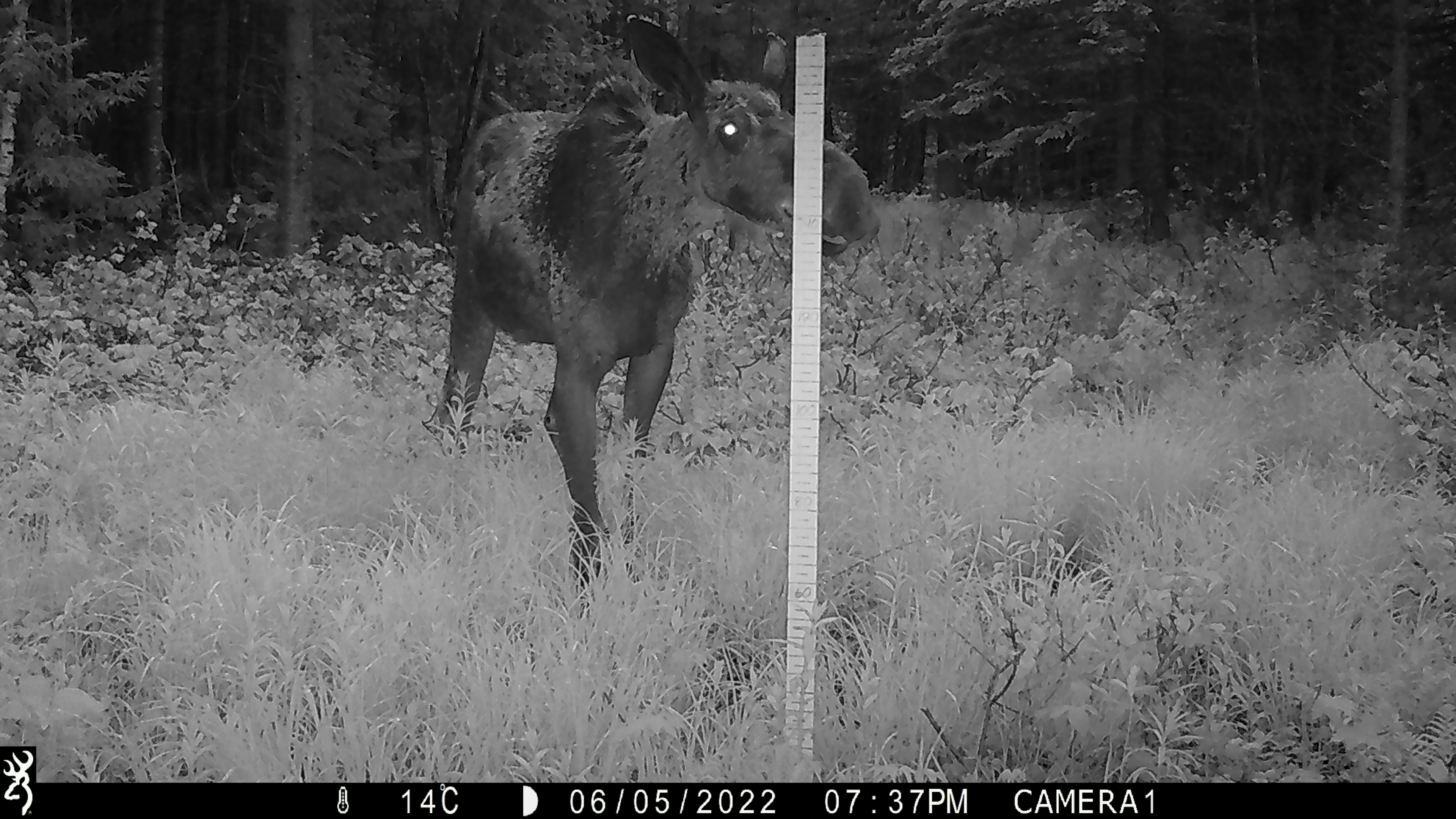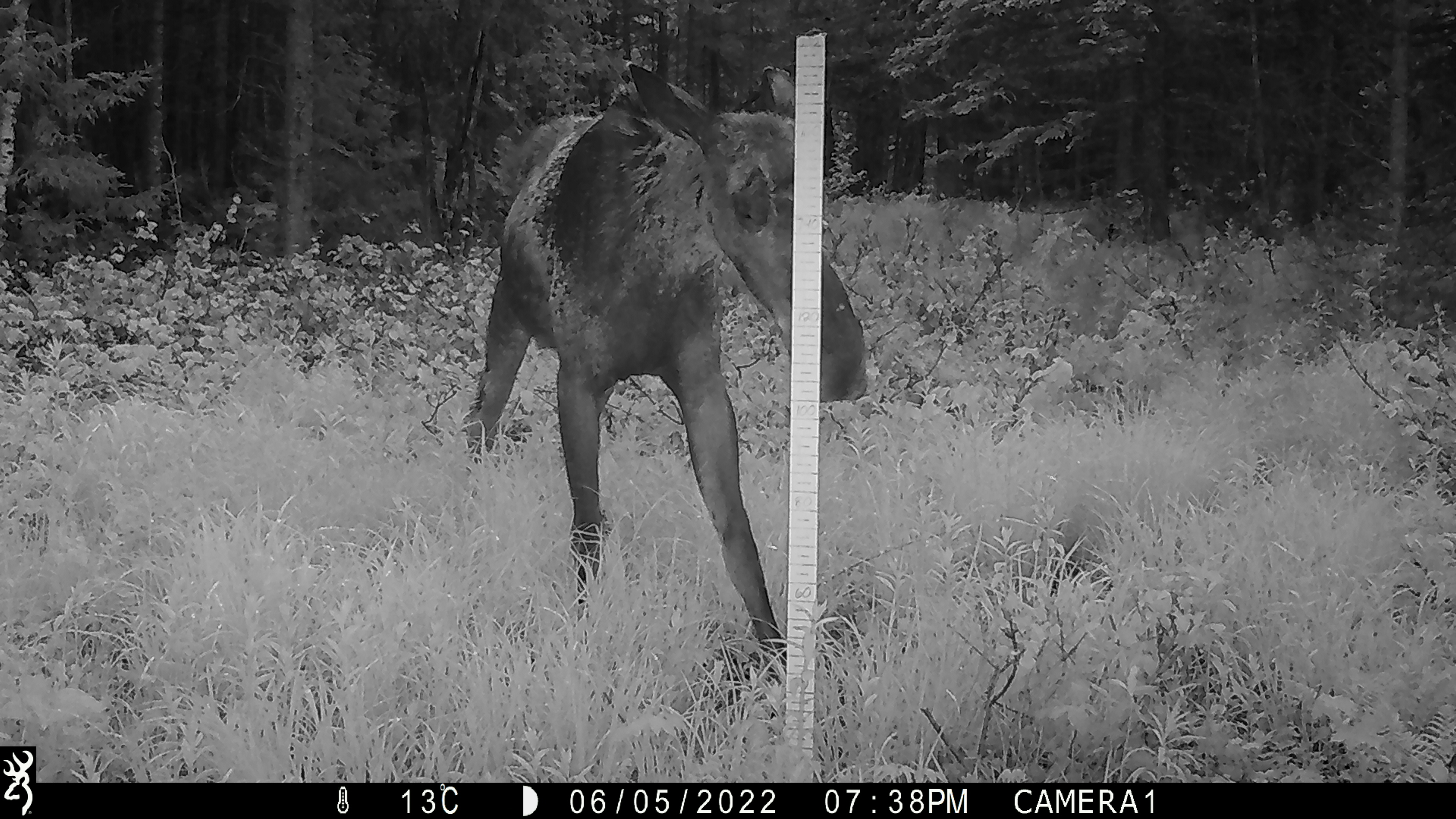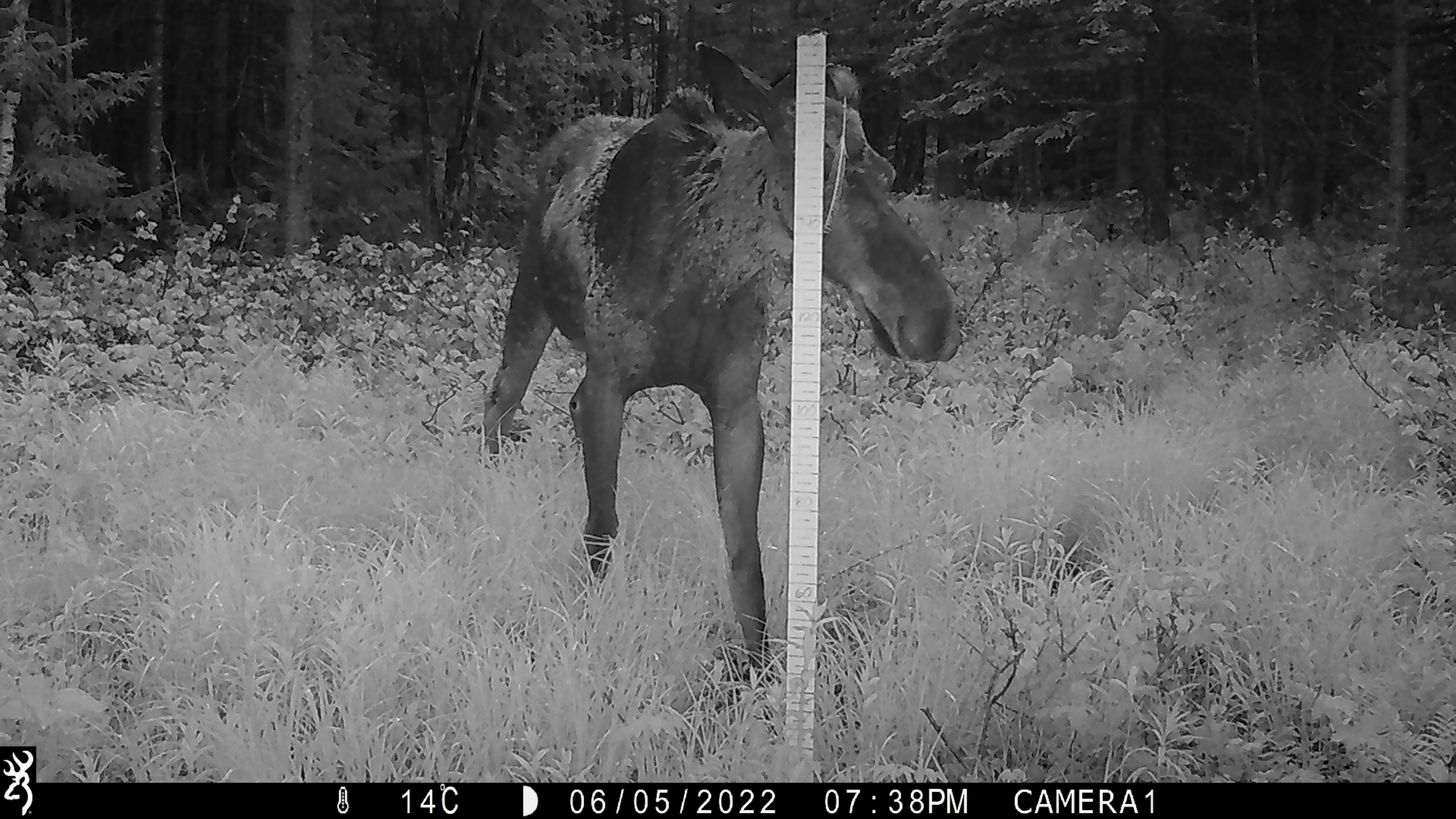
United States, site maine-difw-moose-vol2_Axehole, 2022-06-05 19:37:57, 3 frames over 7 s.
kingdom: Animalia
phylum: Chordata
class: Mammalia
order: Artiodactyla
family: Cervidae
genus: Alces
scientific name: Alces alces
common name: moose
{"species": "moose (Alces alces)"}